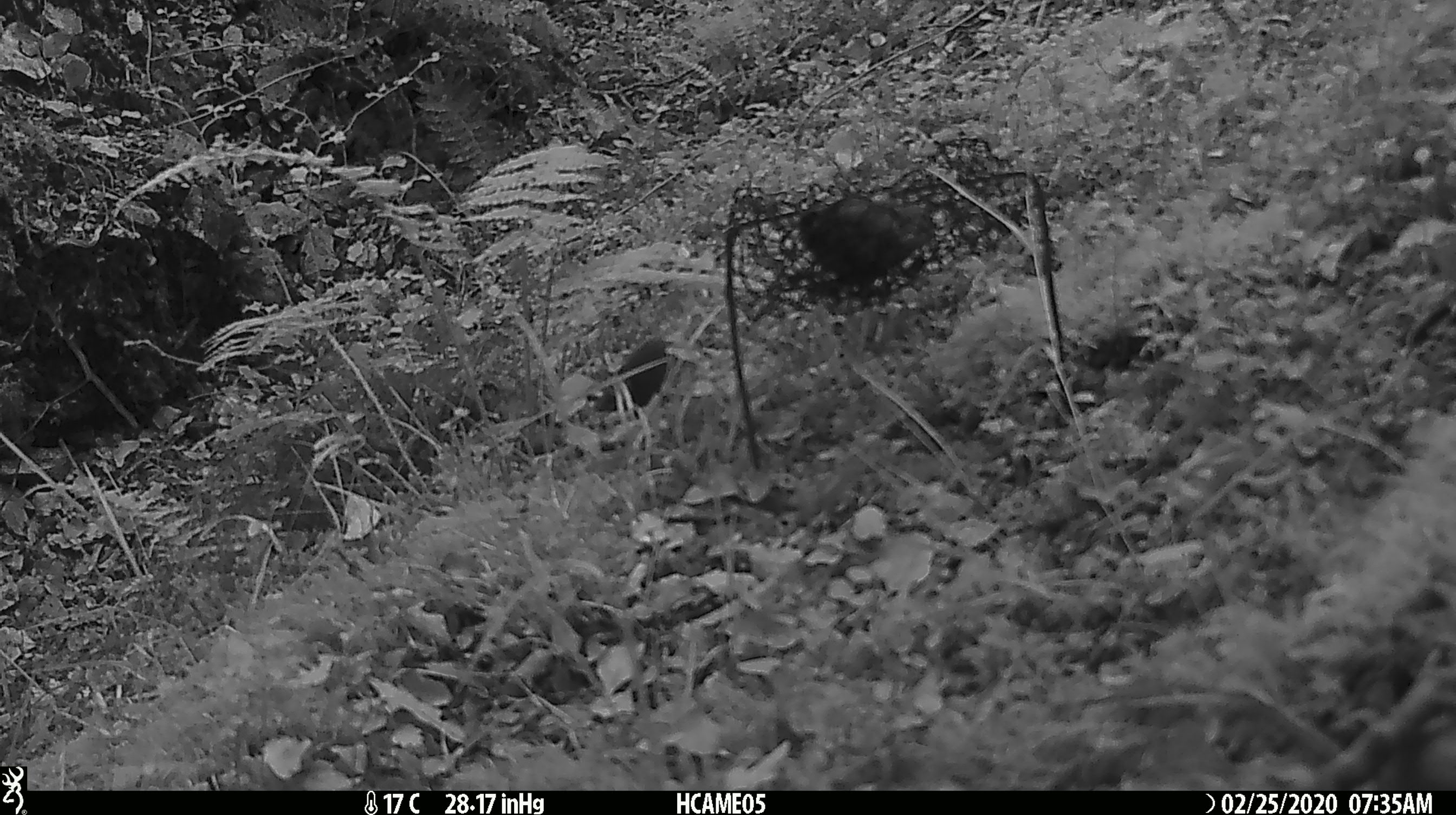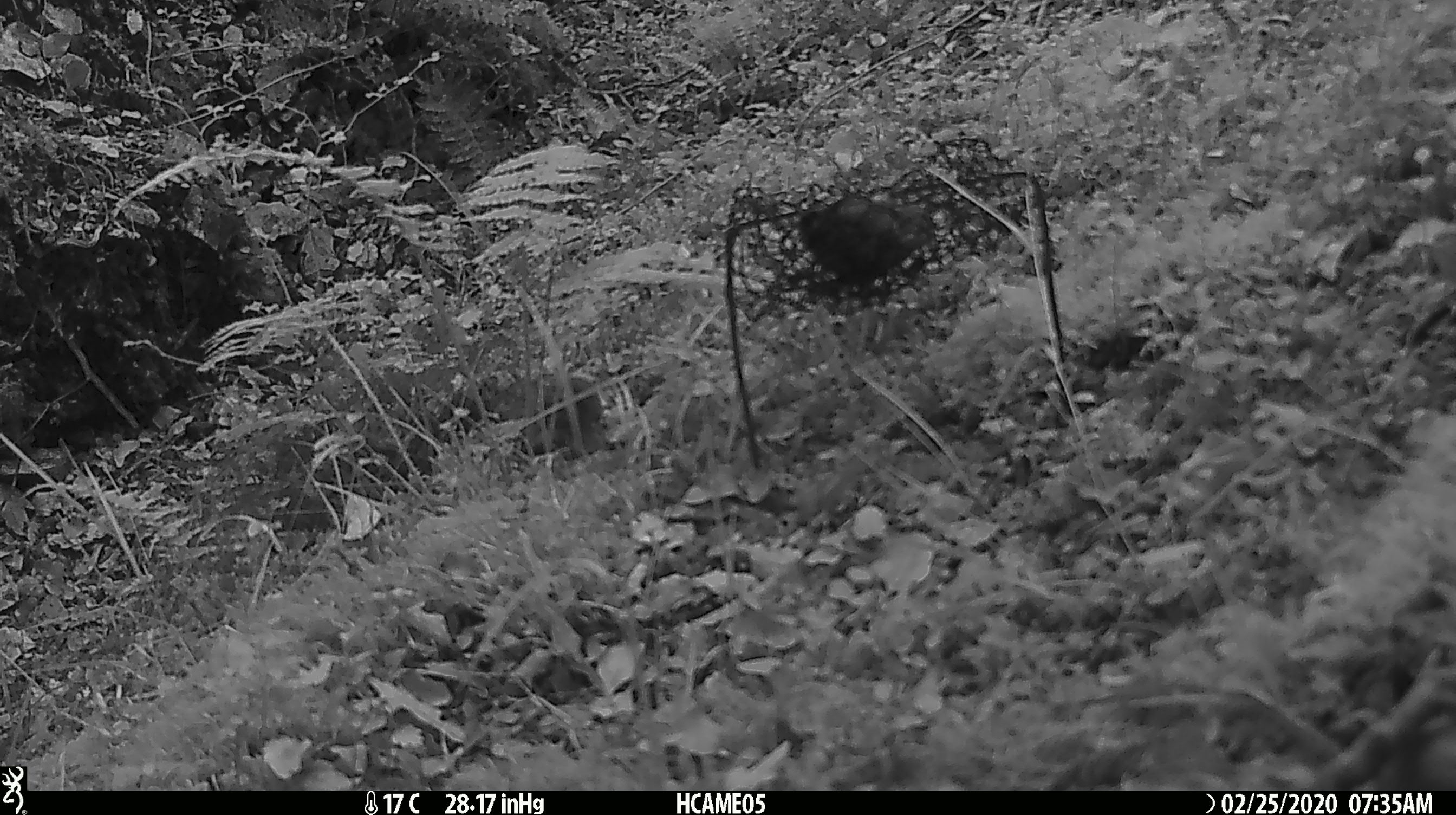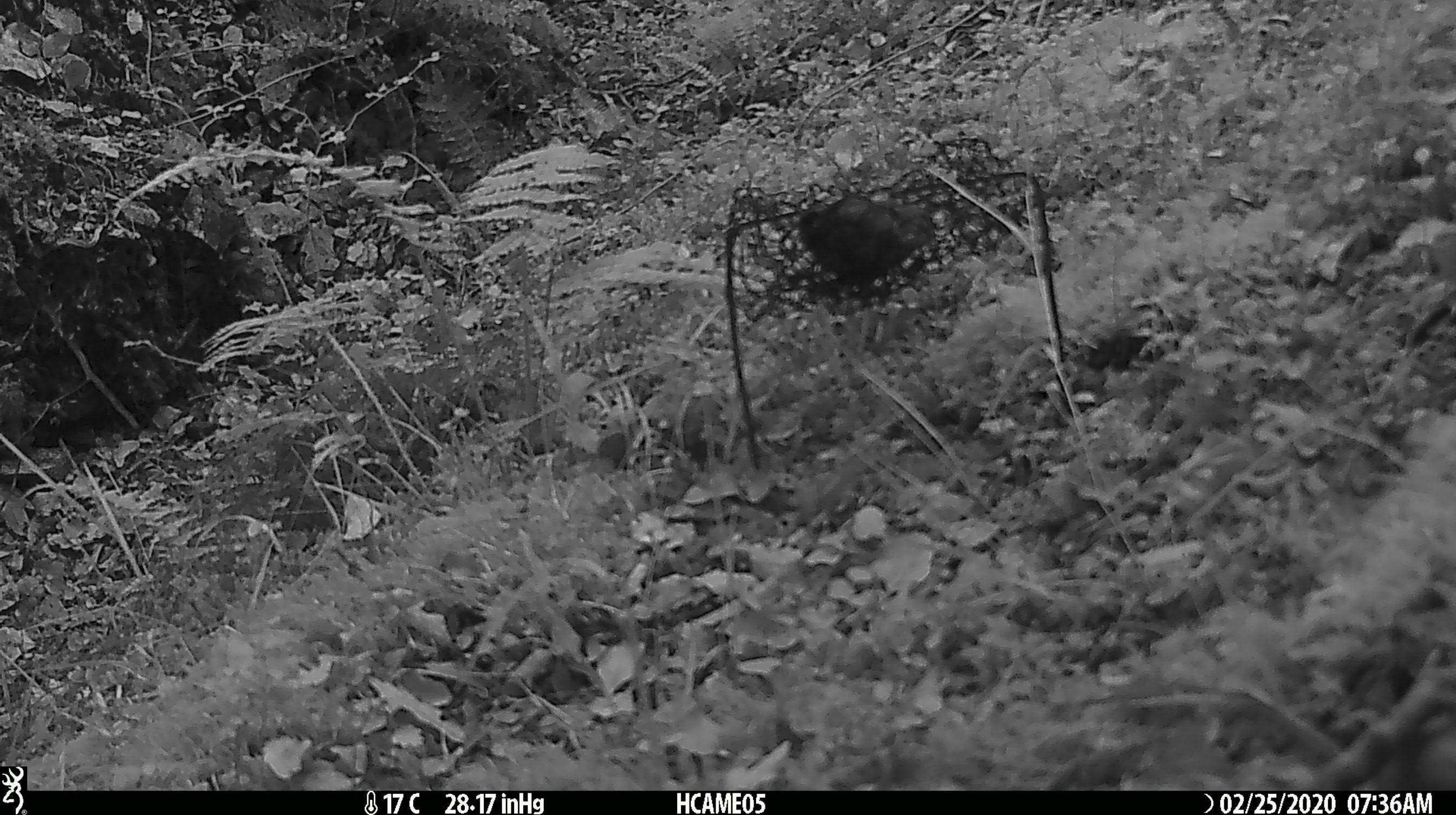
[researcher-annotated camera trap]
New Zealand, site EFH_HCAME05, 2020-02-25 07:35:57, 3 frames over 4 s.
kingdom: Animalia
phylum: Chordata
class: Mammalia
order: Rodentia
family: Muridae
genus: Mus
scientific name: Mus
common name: mouse